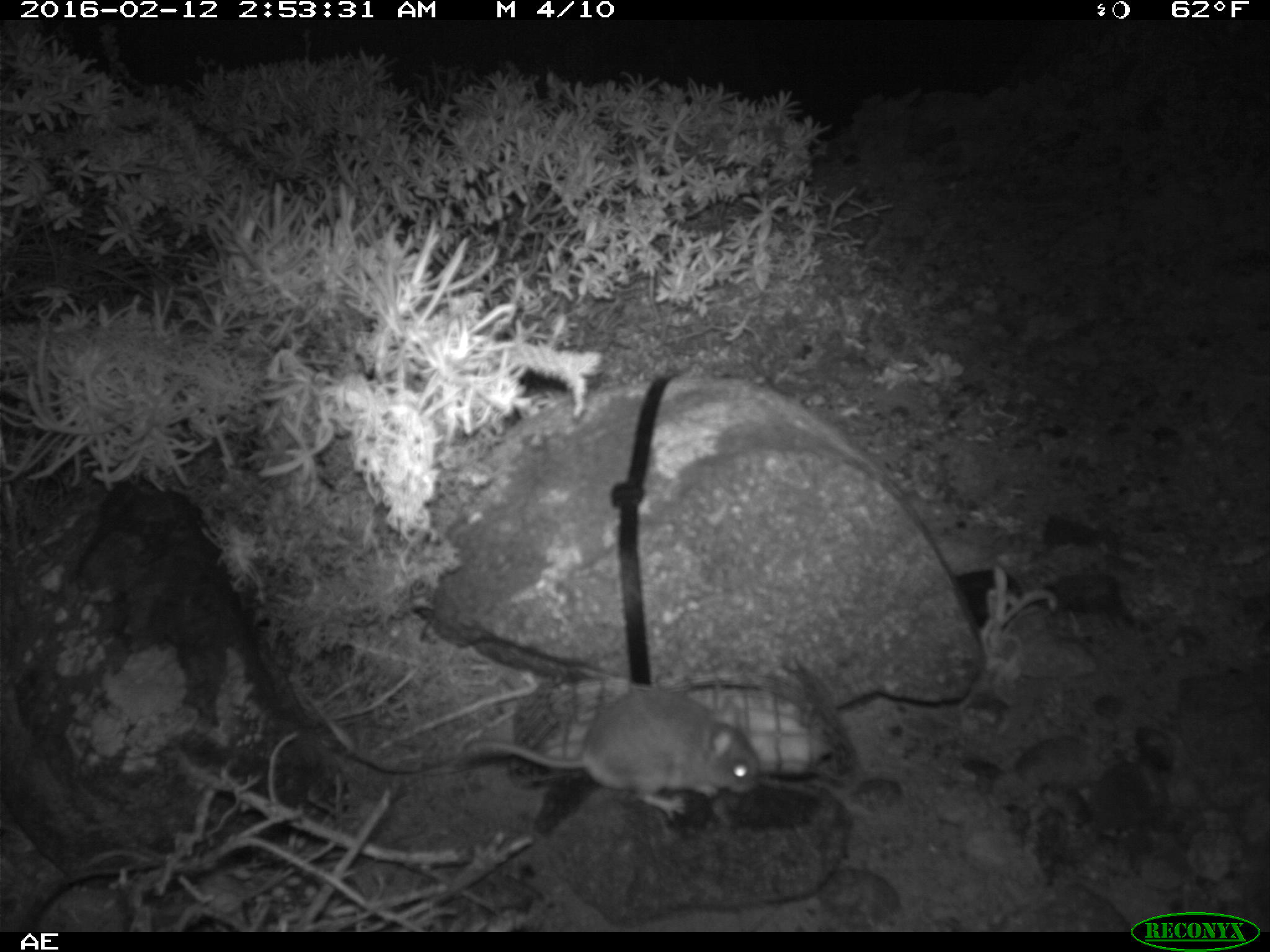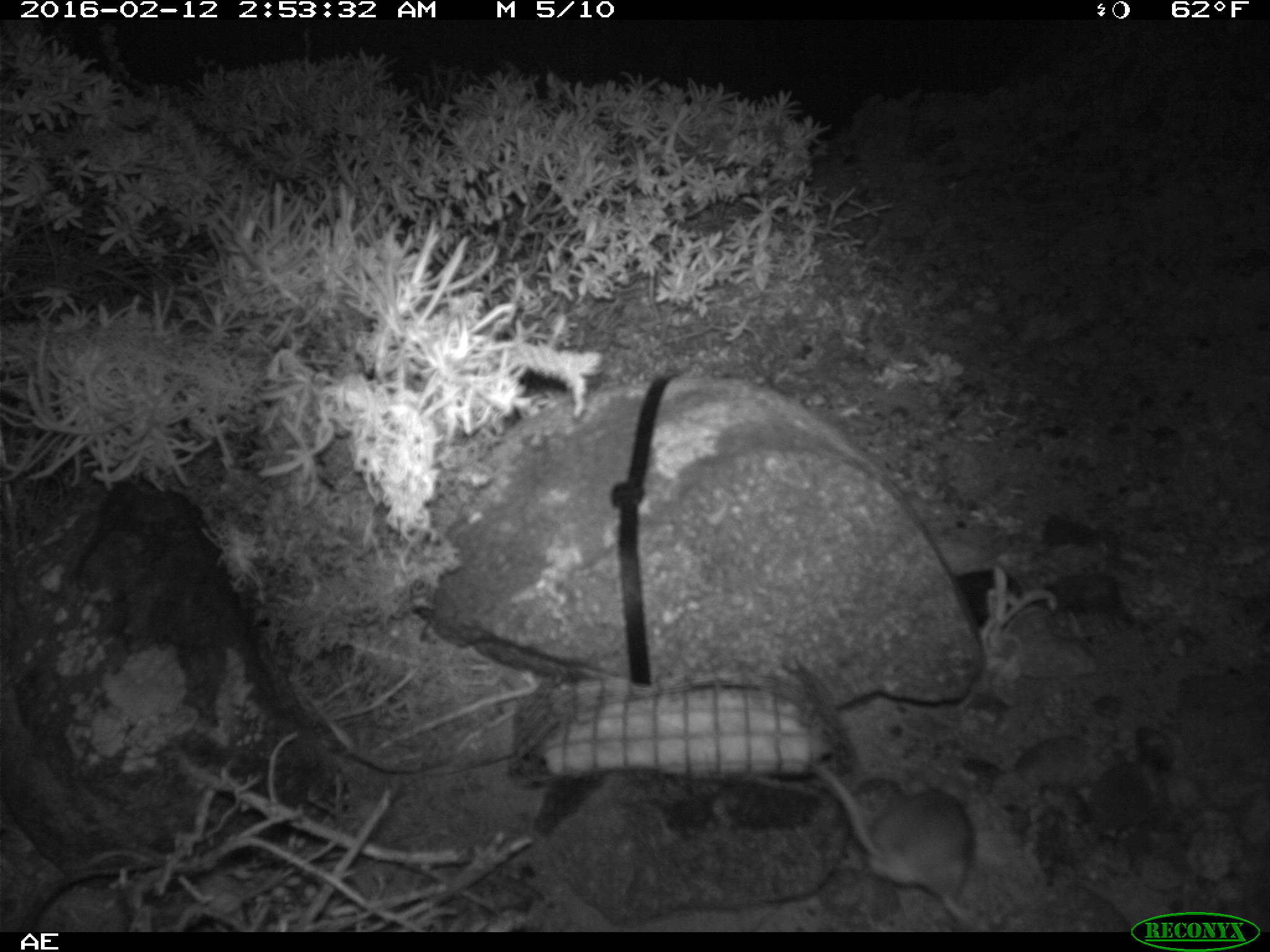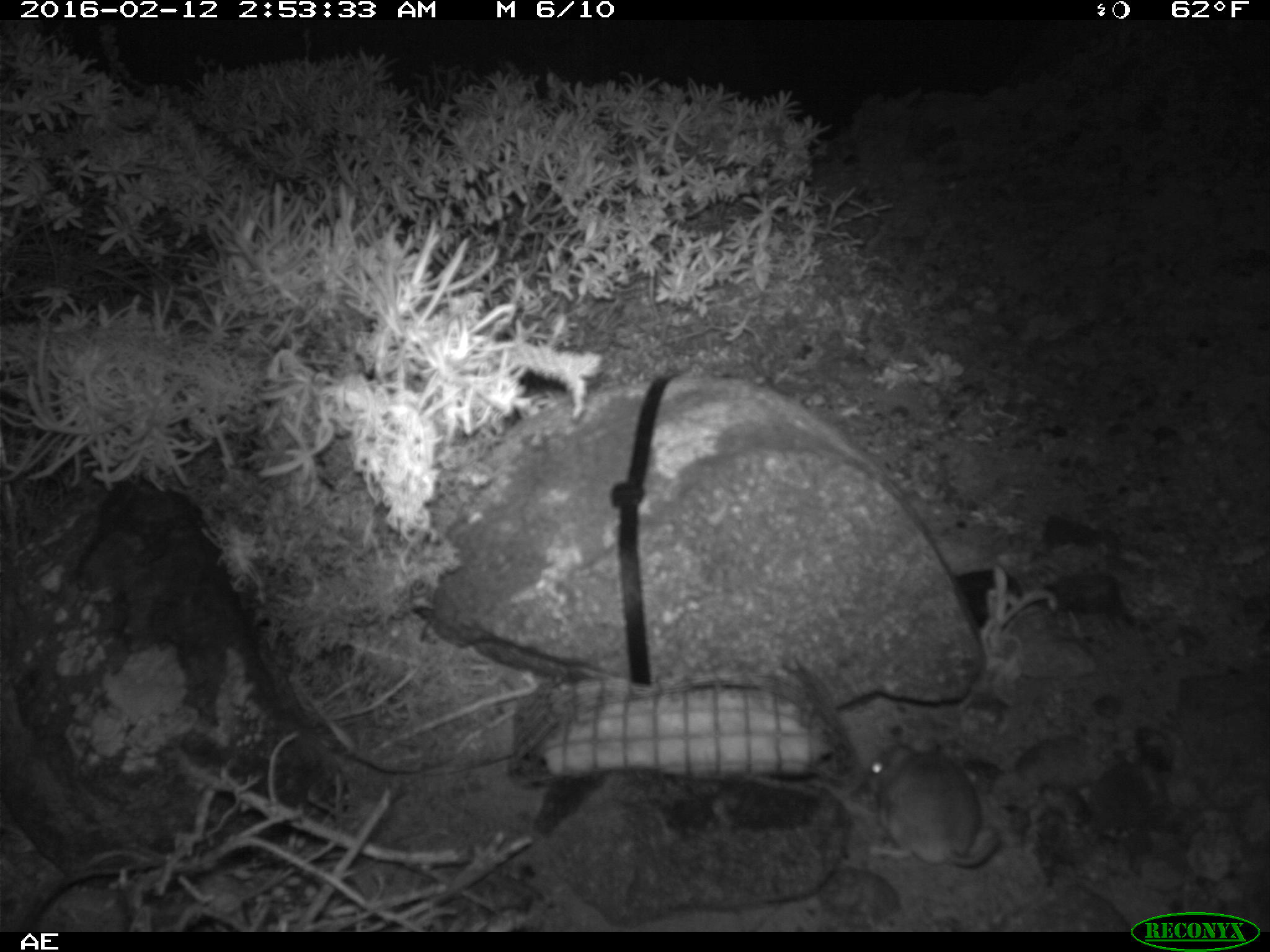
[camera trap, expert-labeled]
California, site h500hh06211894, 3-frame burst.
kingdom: Animalia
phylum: Chordata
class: Mammalia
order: Rodentia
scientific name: Rodentia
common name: rodent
Rodent (Rodentia).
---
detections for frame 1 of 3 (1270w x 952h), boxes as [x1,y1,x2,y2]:
rodent: [462,687,761,818]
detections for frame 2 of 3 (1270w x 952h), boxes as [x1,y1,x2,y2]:
rodent: [813,762,980,932]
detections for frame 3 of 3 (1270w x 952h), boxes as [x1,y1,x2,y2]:
rodent: [864,739,1000,866]